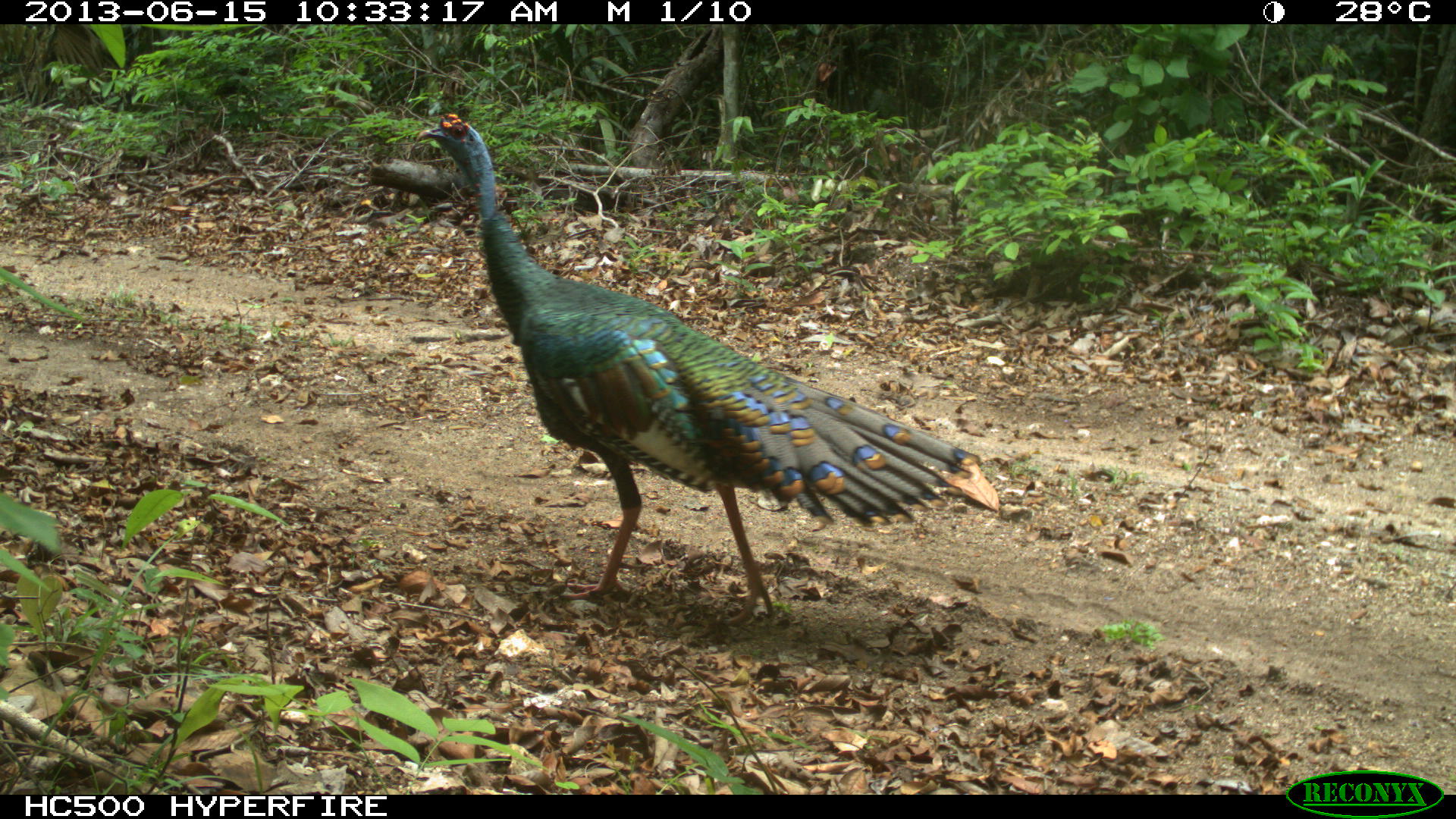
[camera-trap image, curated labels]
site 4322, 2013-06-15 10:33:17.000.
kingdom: Animalia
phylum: Chordata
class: Aves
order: Galliformes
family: Phasianidae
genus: Meleagris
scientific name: Meleagris ocellata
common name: ocellated turkey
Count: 1.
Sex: male.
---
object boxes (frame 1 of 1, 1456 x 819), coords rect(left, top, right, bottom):
meleagris ocellata: rect(414, 112, 981, 626)